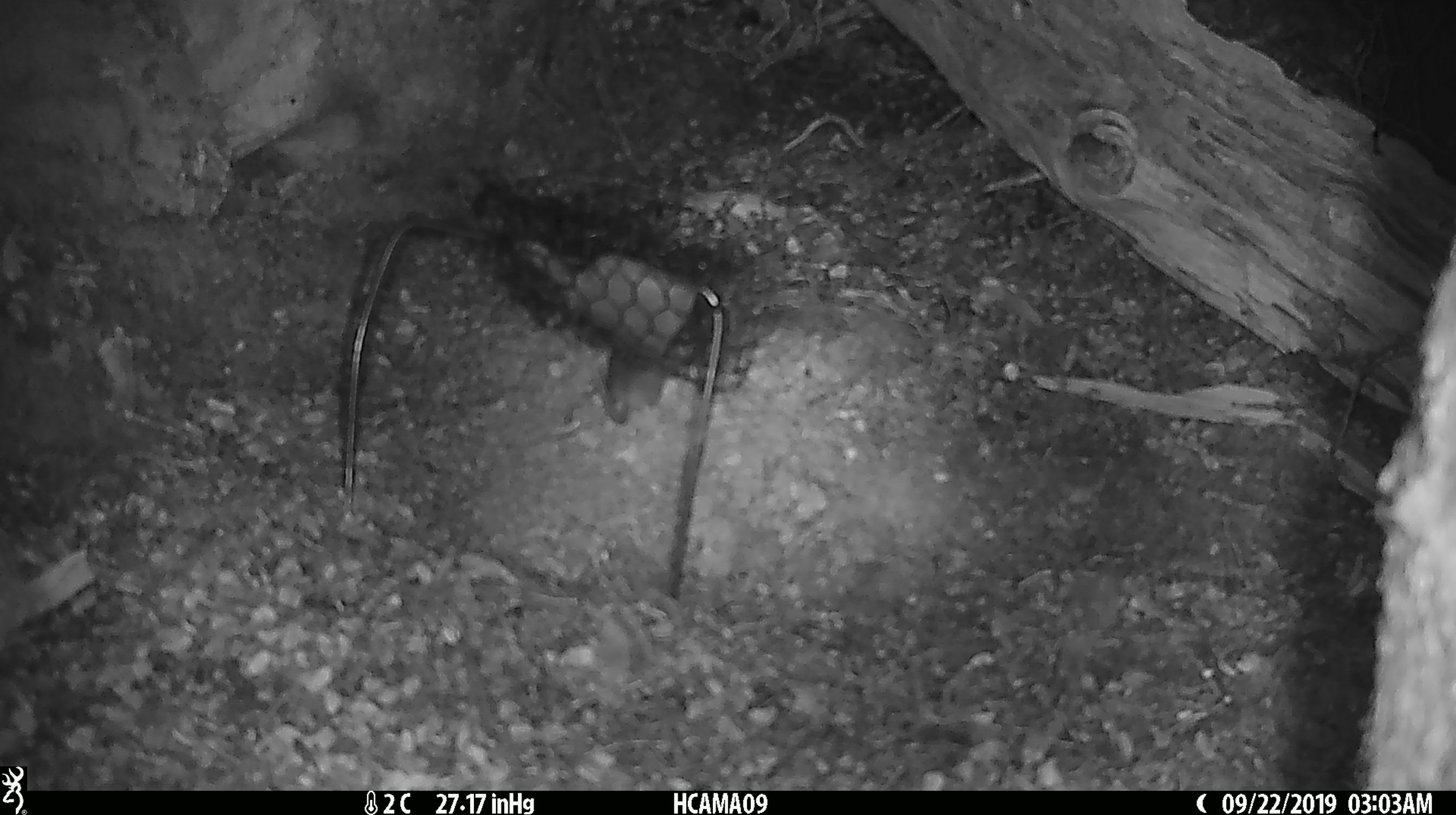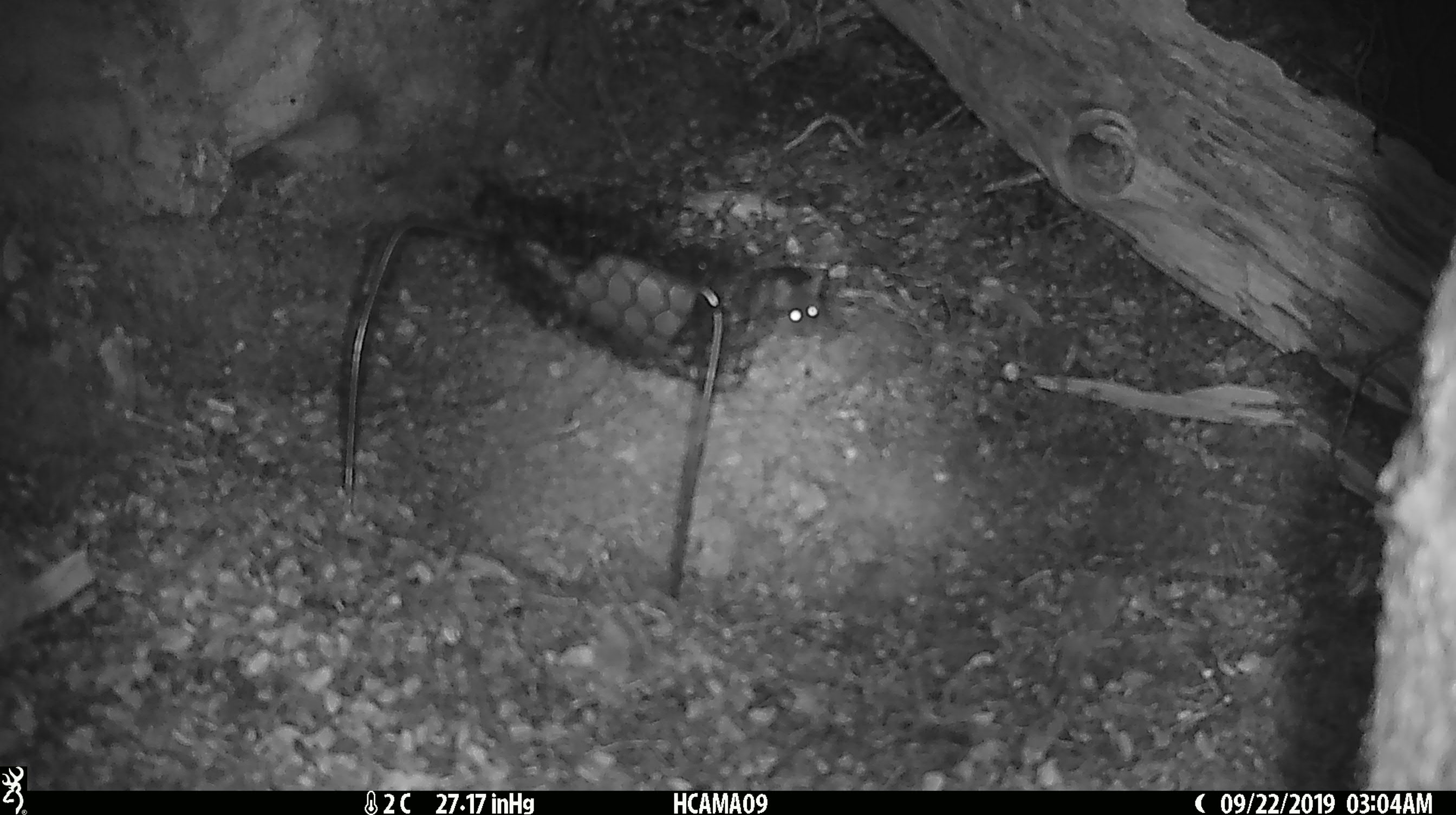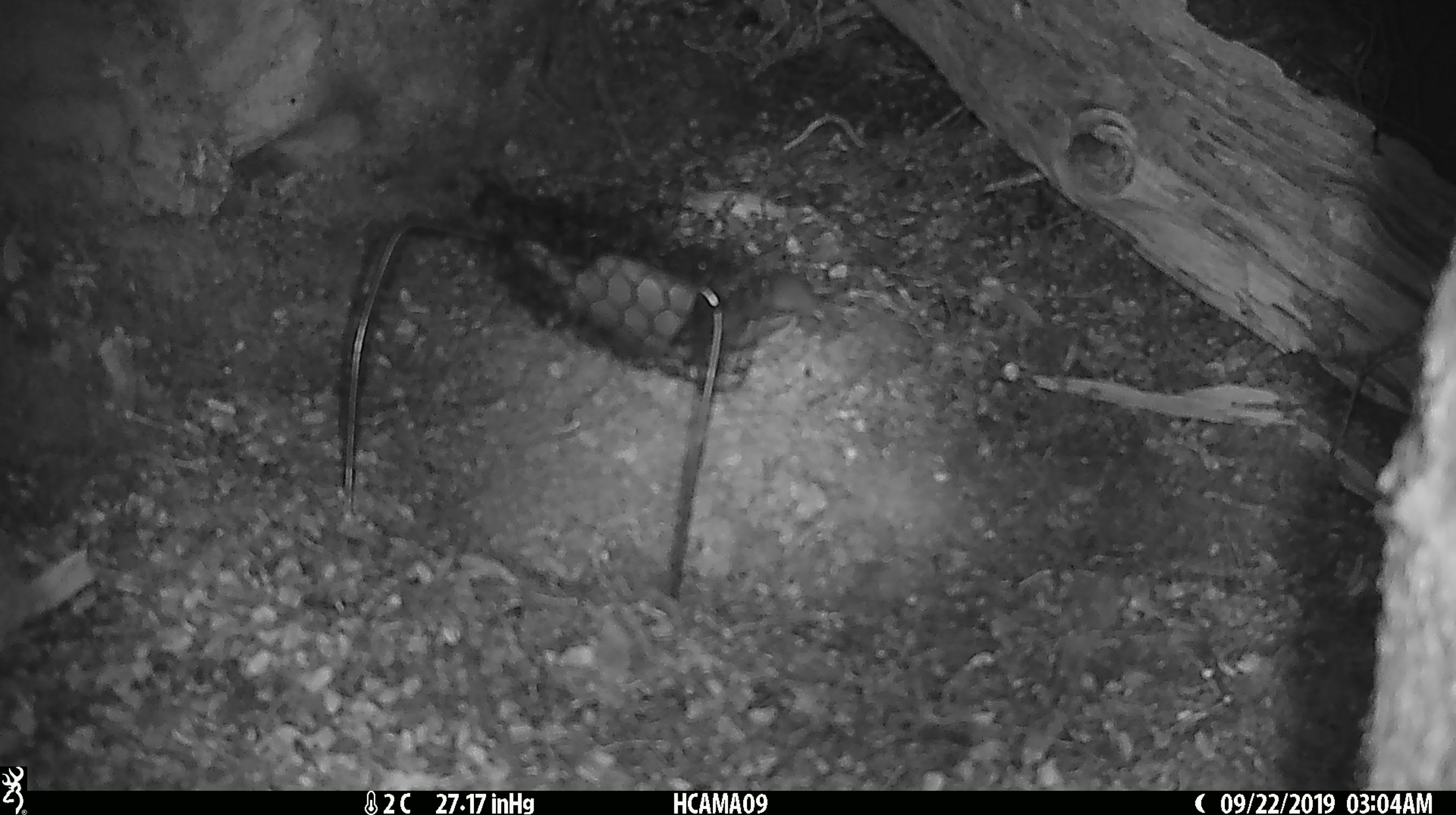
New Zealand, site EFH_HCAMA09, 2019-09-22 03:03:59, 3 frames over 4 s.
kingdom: Animalia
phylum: Chordata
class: Mammalia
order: Rodentia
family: Muridae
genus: Mus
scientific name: Mus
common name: mouse